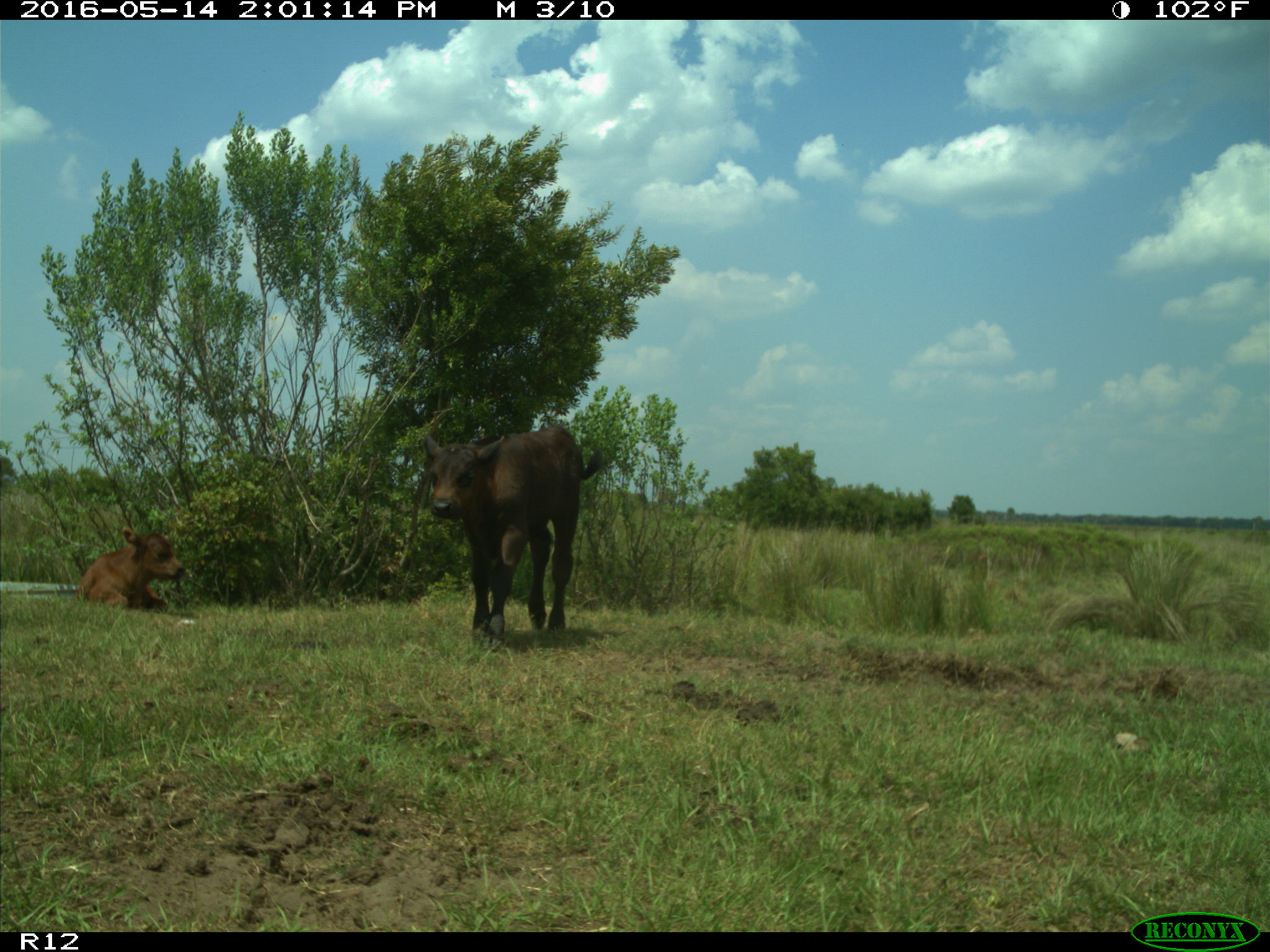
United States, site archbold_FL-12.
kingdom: Animalia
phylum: Chordata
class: Mammalia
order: Artiodactyla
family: Bovidae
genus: Bos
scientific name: Bos taurus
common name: domestic cow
Bos taurus (domestic cow).